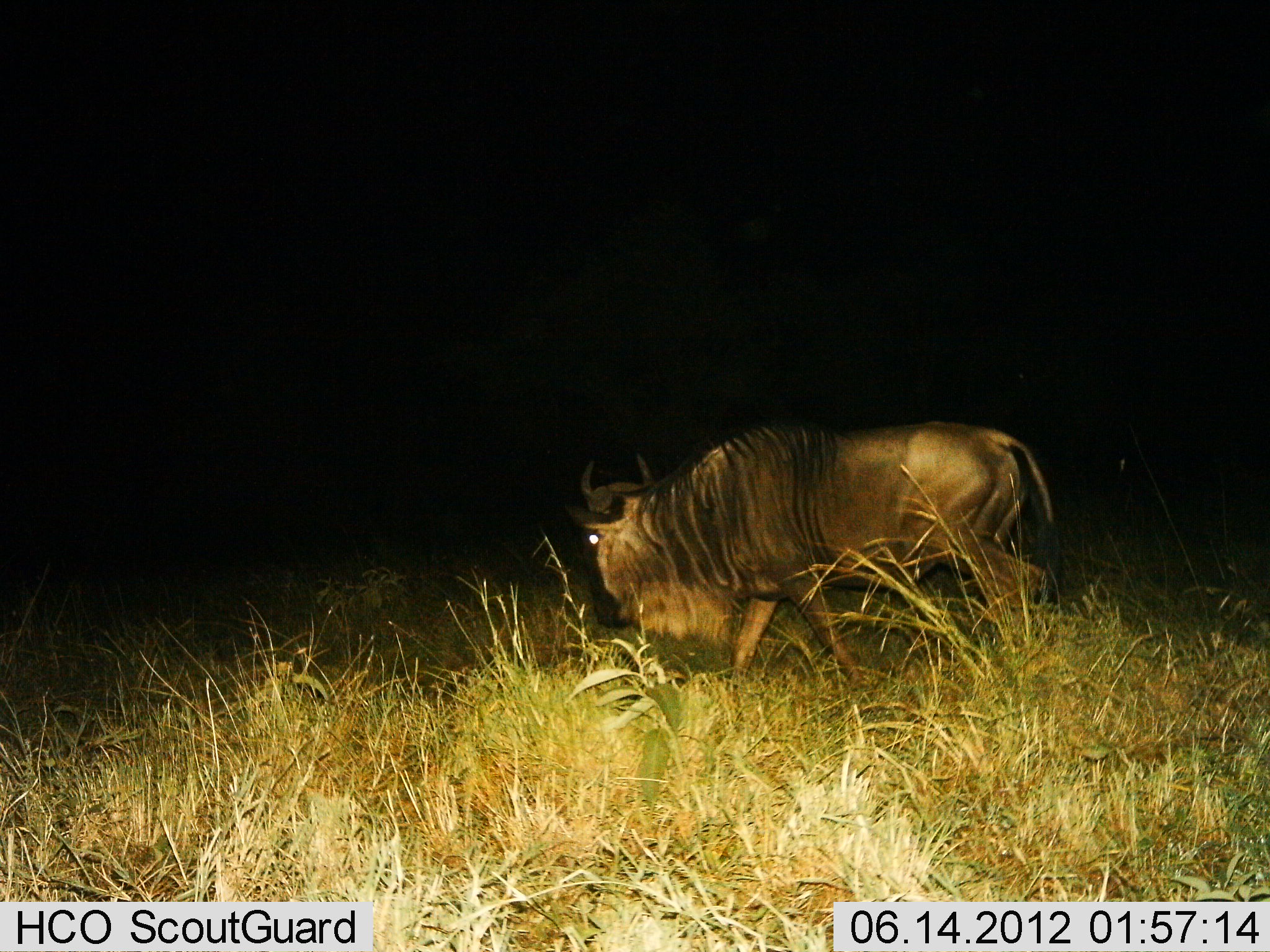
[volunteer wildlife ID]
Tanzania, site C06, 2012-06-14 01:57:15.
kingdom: Animalia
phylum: Chordata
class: Mammalia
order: Artiodactyla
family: Bovidae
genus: Connochaetes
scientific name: Connochaetes taurinus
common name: blue wildebeest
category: wildebeest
Wildebeest (blue wildebeest) (Connochaetes taurinus), count 1. Behavior (volunteer vote fractions): standing 10%, resting 0%, moving 100%, interacting 0%. Young present (vote fraction): 0%. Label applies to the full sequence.